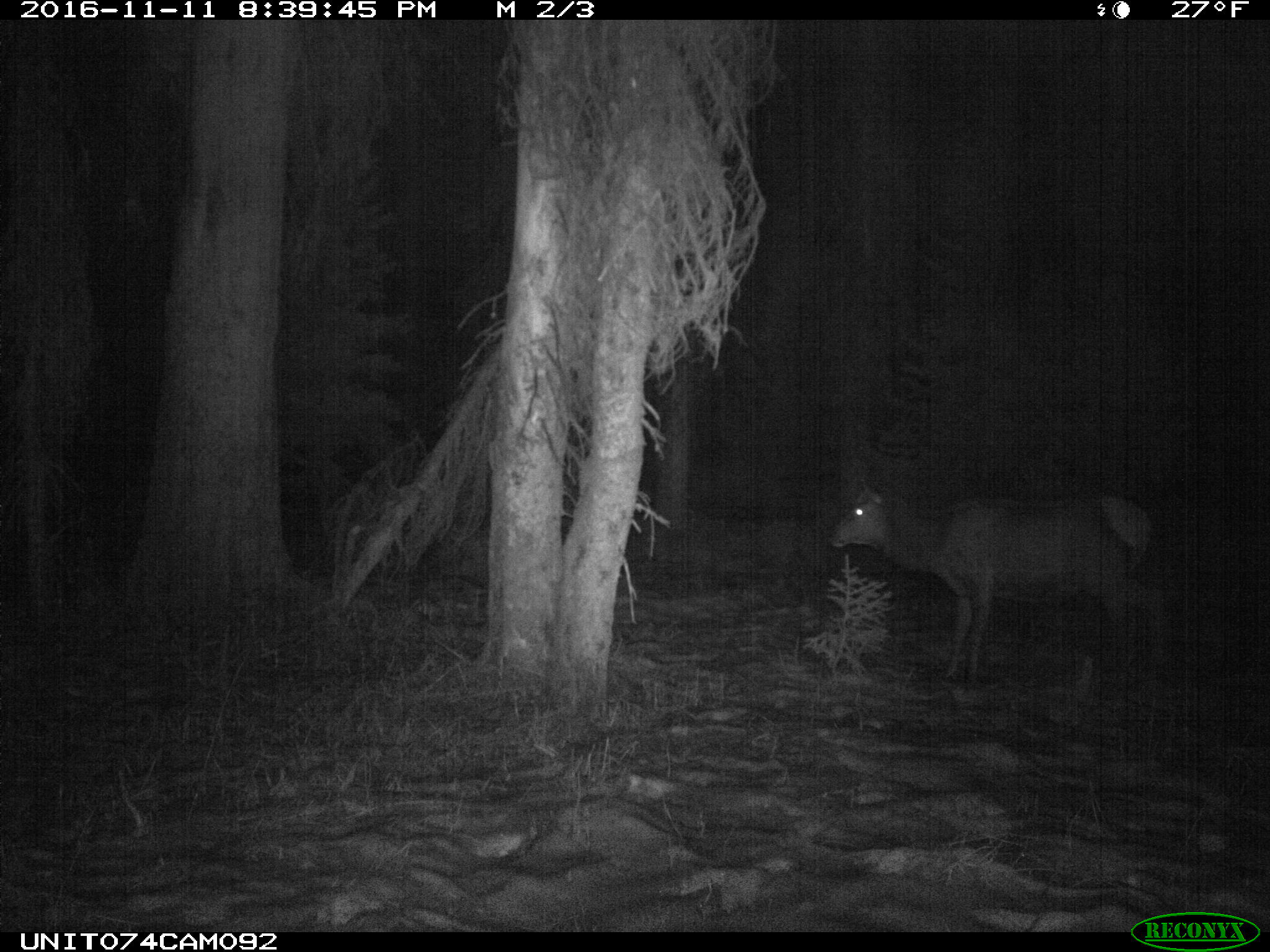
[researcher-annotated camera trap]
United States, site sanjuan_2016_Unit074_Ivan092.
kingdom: Animalia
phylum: Chordata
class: Mammalia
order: Artiodactyla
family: Cervidae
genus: Cervus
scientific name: Cervus elaphus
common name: red deer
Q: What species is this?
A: Cervus elaphus (red deer).